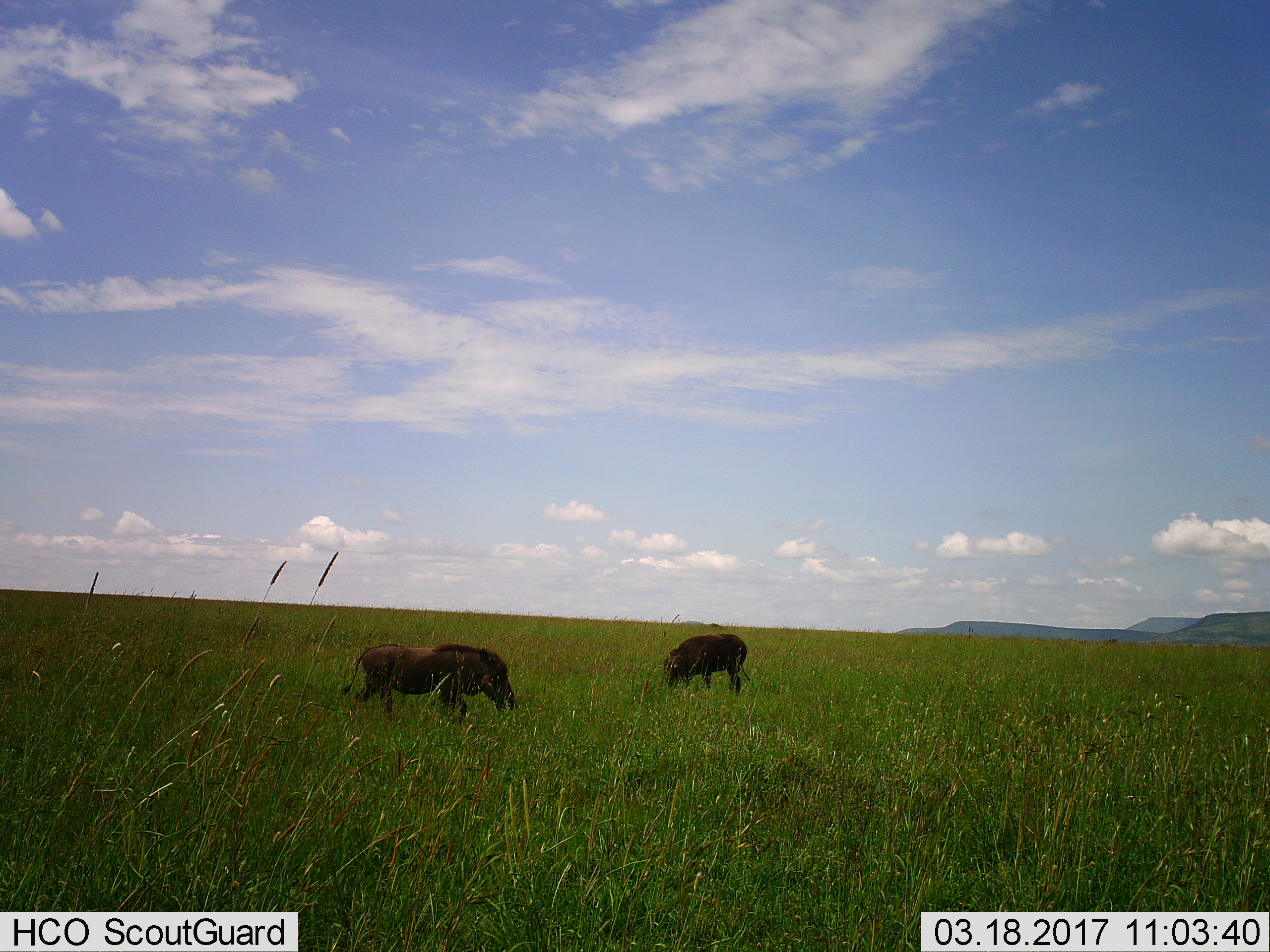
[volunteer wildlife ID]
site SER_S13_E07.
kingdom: Animalia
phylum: Chordata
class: Mammalia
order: Artiodactyla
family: Suidae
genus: Phacochoerus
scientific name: Phacochoerus africanus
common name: warthog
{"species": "warthog (Phacochoerus africanus)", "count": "2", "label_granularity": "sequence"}